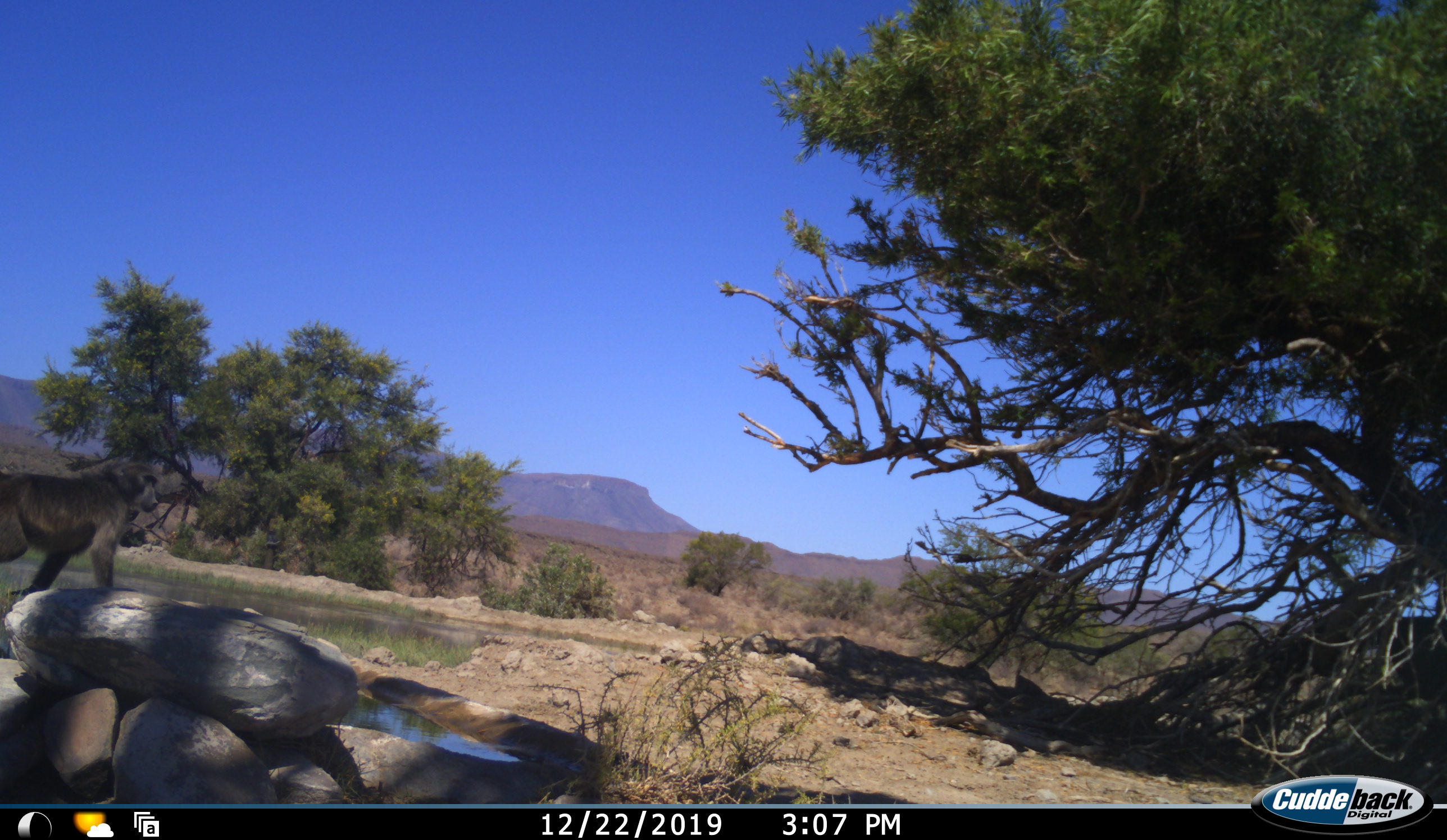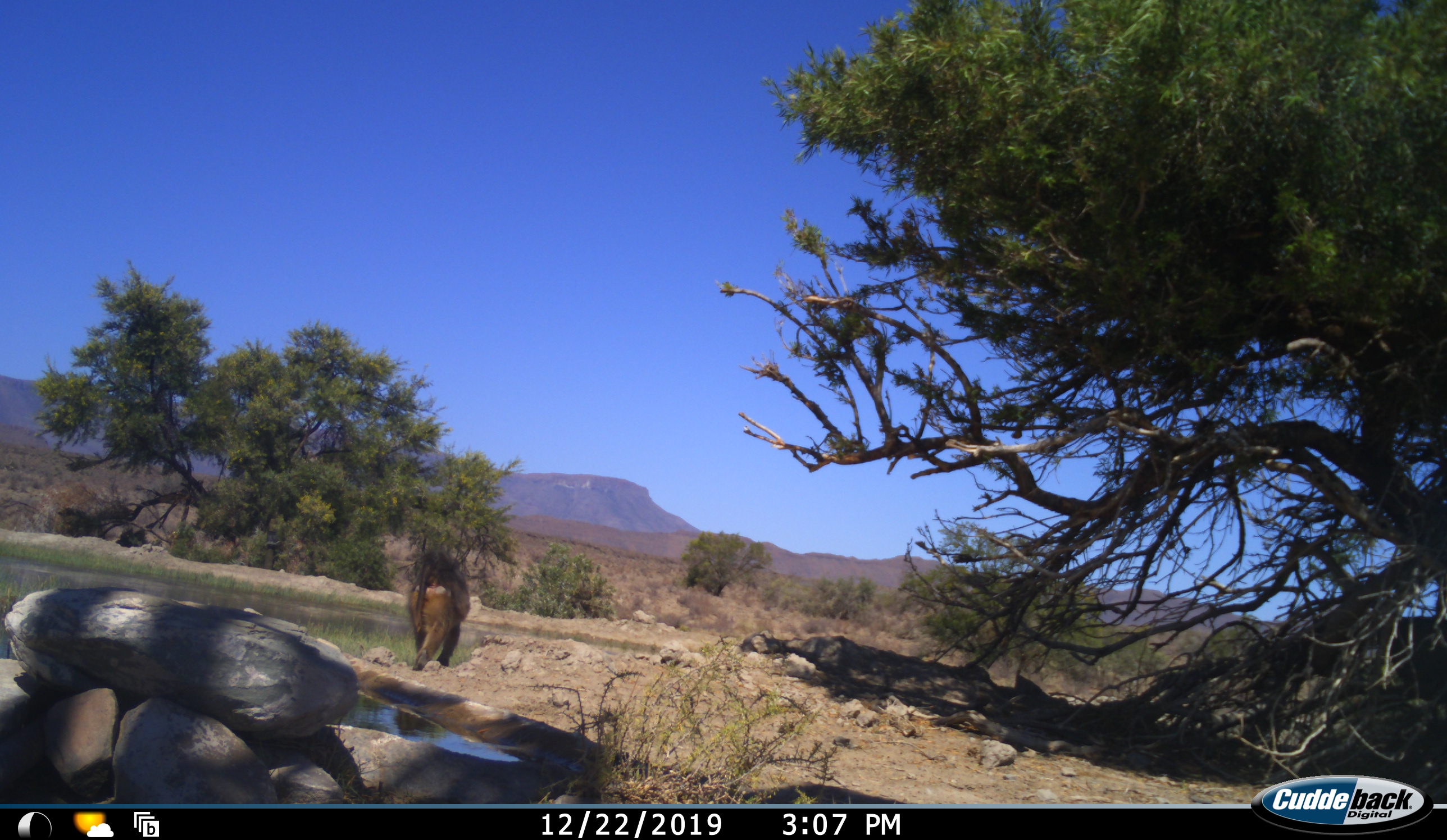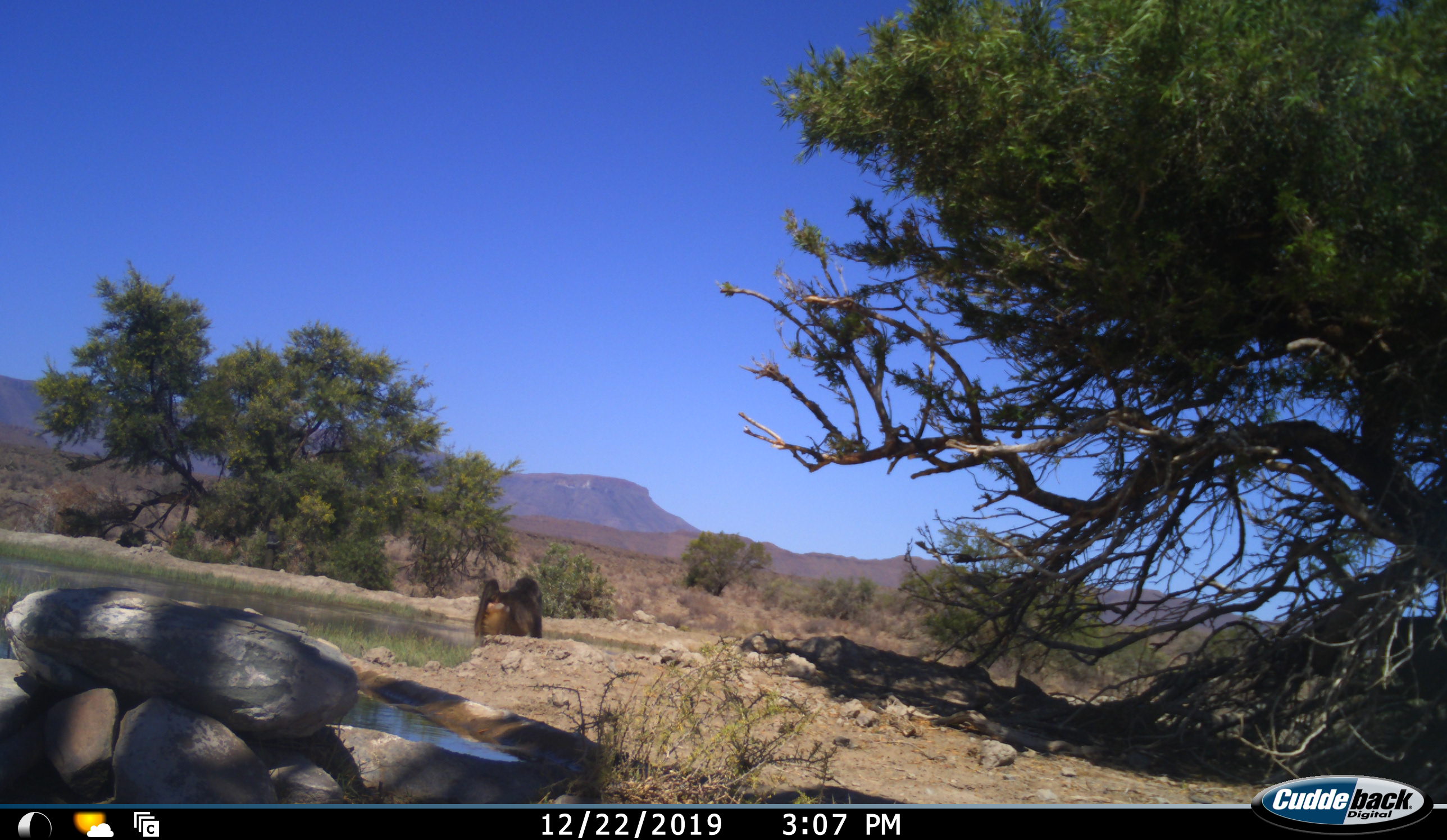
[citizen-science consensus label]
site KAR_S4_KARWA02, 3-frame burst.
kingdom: Animalia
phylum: Chordata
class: Mammalia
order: Primates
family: Cercopithecidae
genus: Papio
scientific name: Papio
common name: baboon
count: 1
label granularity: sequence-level